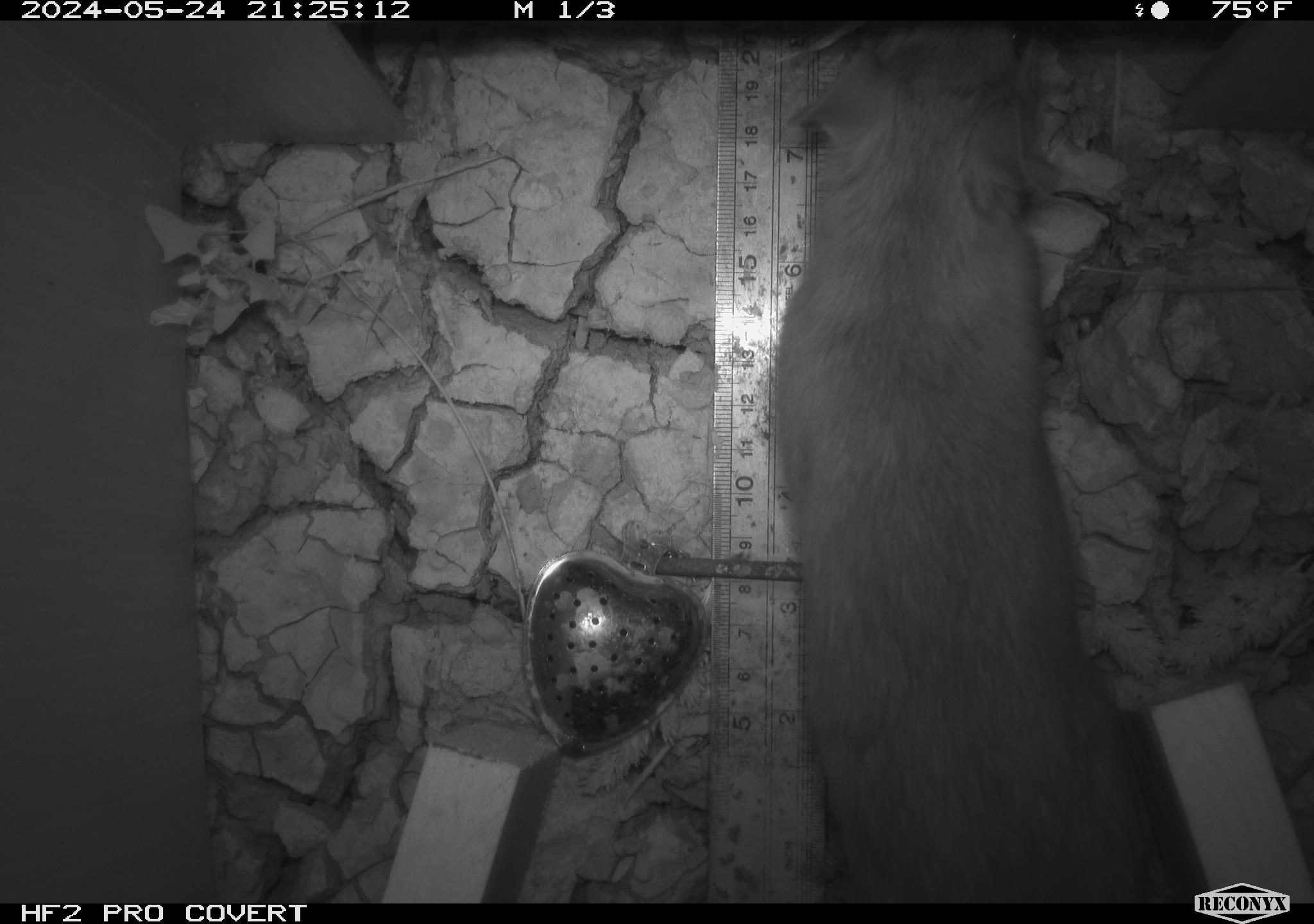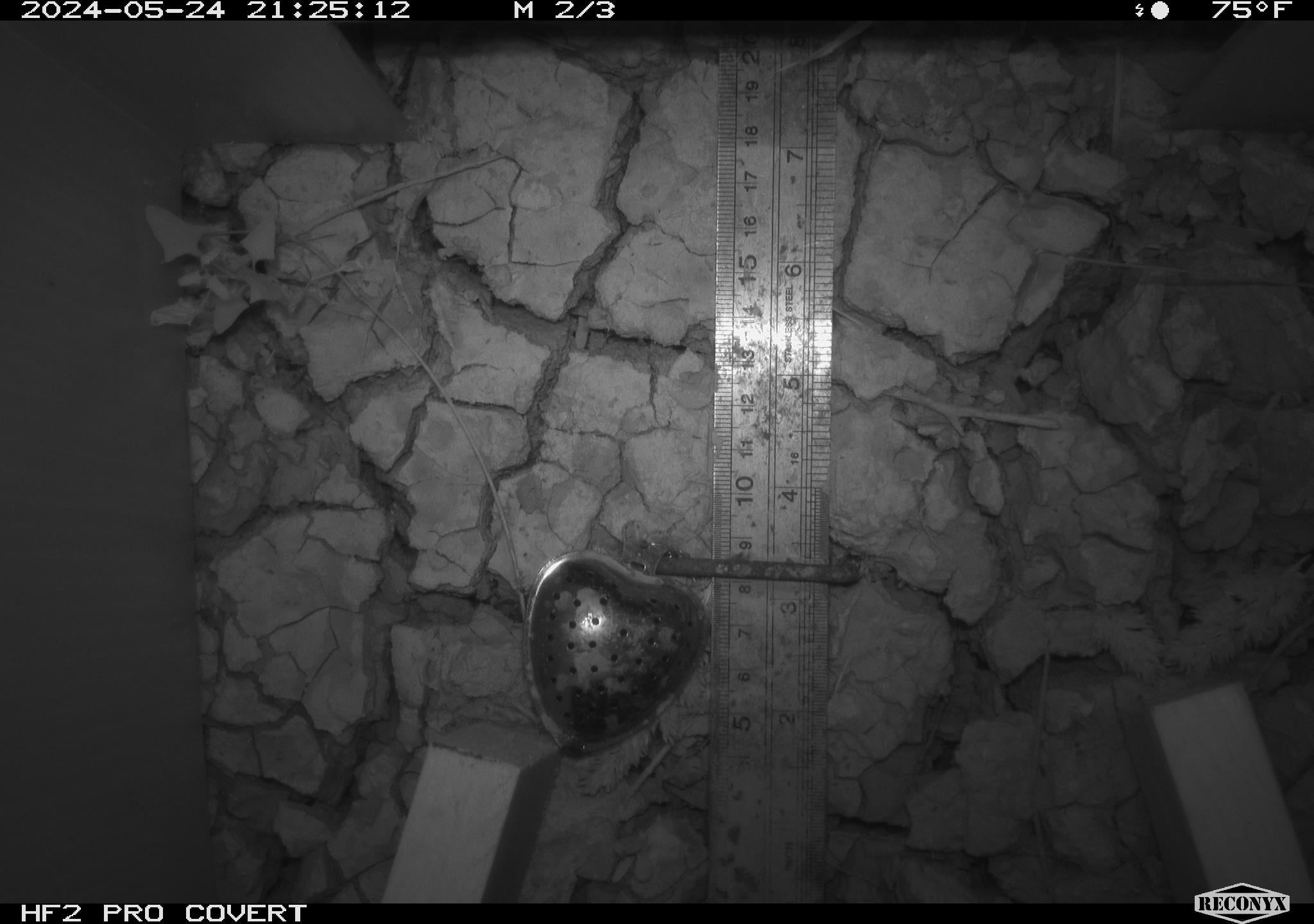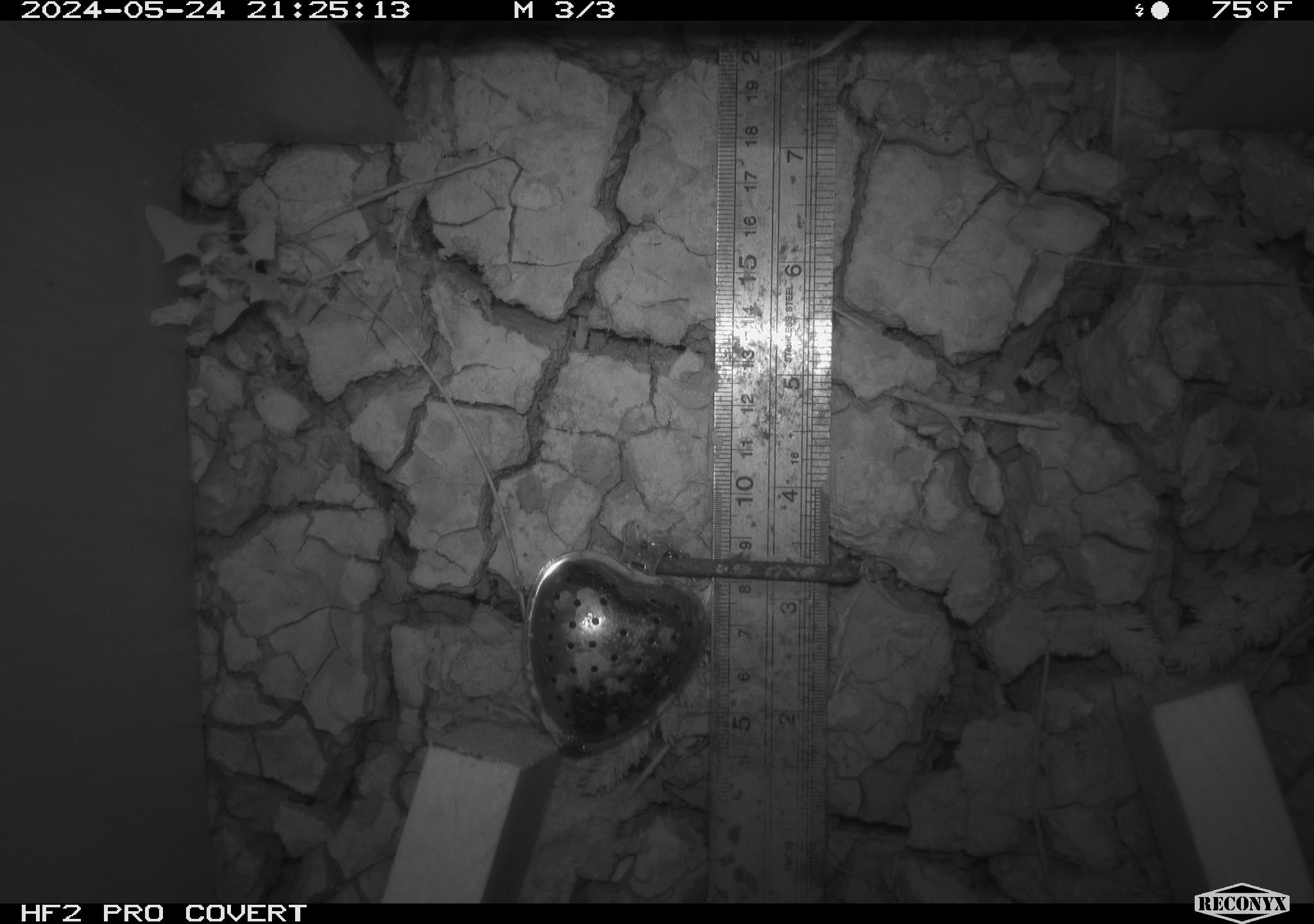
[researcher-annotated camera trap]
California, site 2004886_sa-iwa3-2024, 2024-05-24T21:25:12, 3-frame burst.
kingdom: Animalia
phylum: Chordata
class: Mammalia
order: Rodentia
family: Cricetidae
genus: Neotoma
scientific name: Neotoma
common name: pack rat or woodrat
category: neotoma species